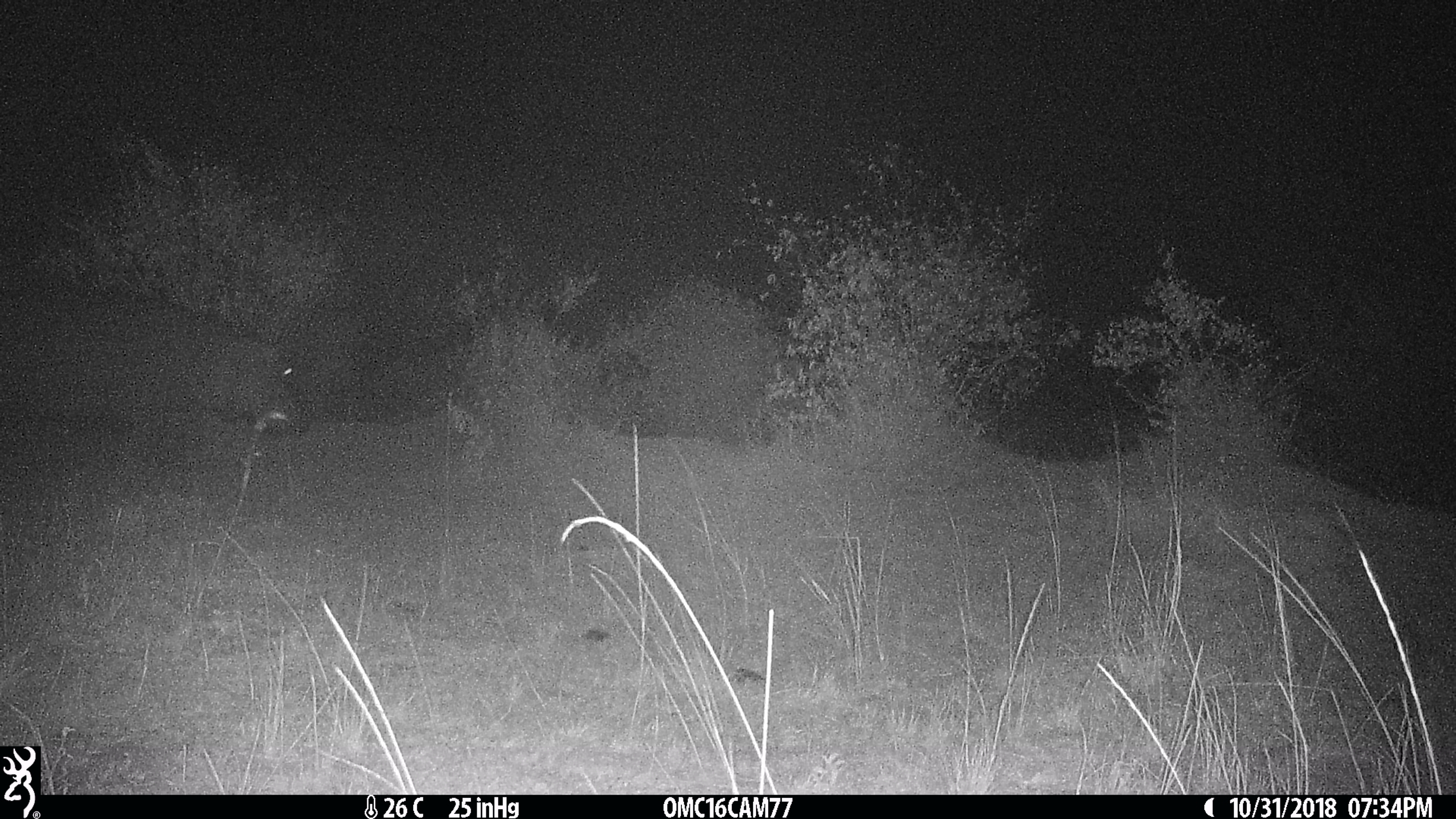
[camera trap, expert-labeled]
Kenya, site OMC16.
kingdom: Animalia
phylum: Chordata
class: Mammalia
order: Artiodactyla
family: Hippopotamidae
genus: Hippopotamus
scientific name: Hippopotamus amphibius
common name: hippopotamus